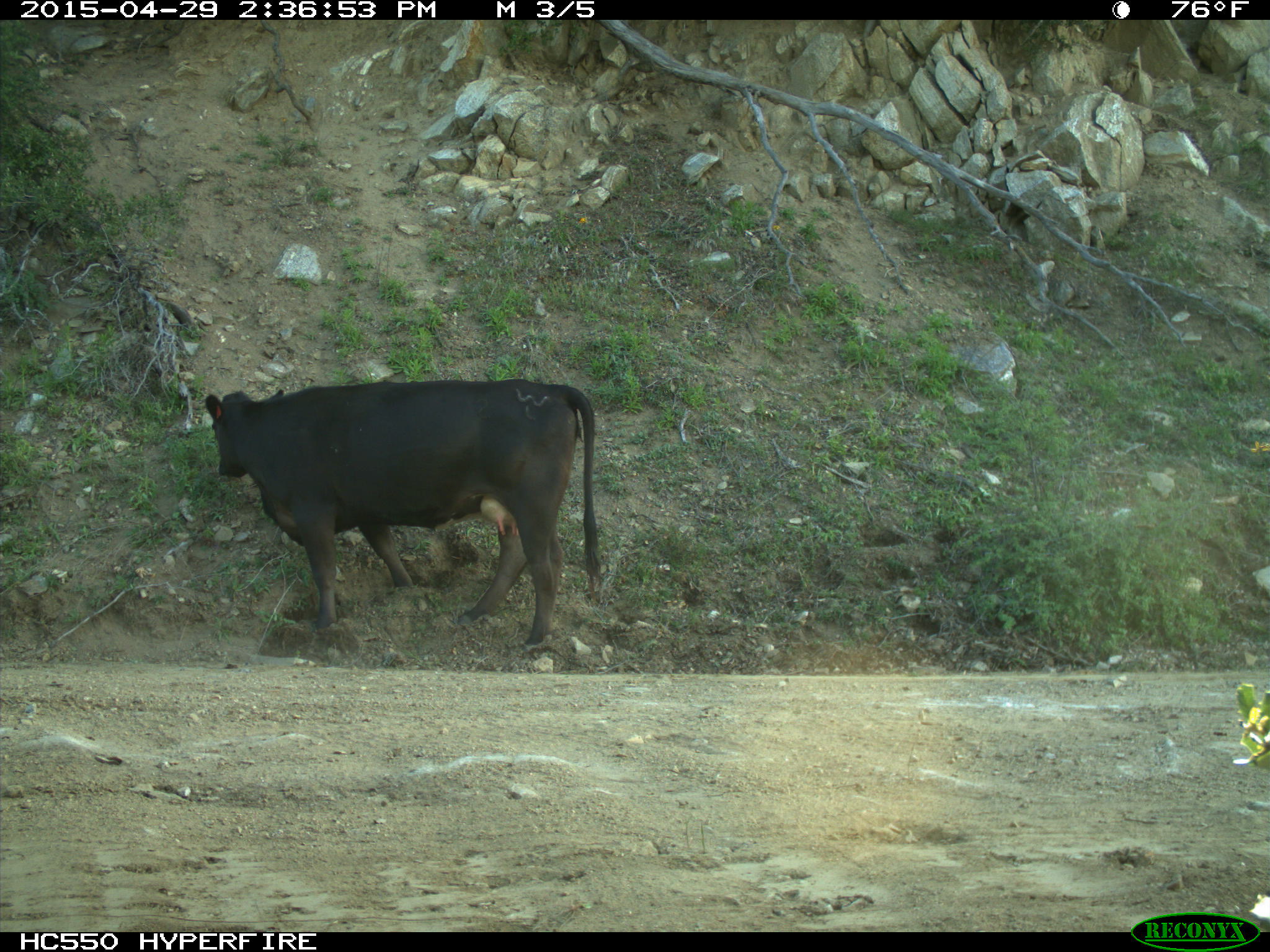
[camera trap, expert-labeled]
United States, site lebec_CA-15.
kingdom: Animalia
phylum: Chordata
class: Mammalia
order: Artiodactyla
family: Bovidae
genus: Bos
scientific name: Bos taurus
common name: domestic cow